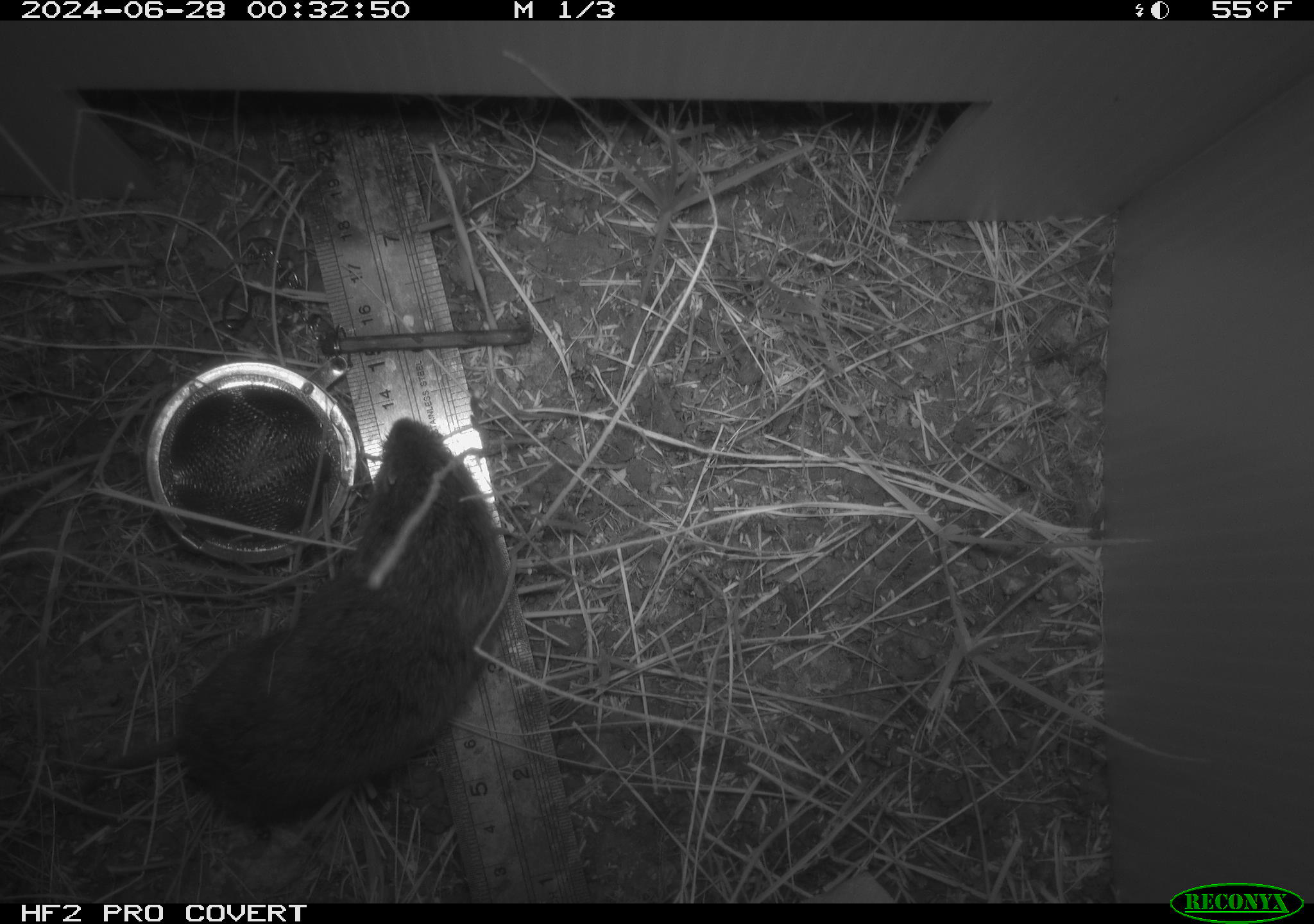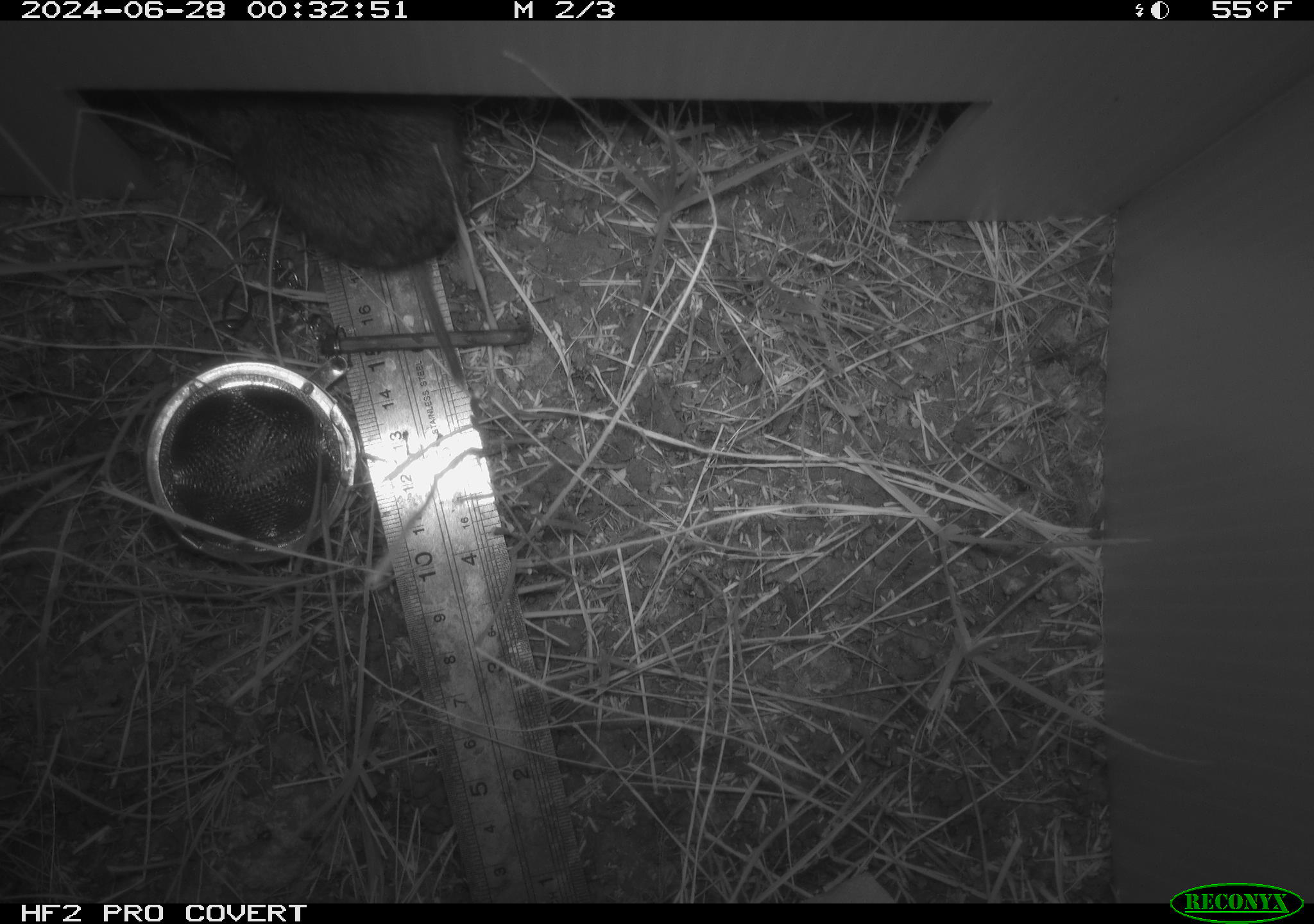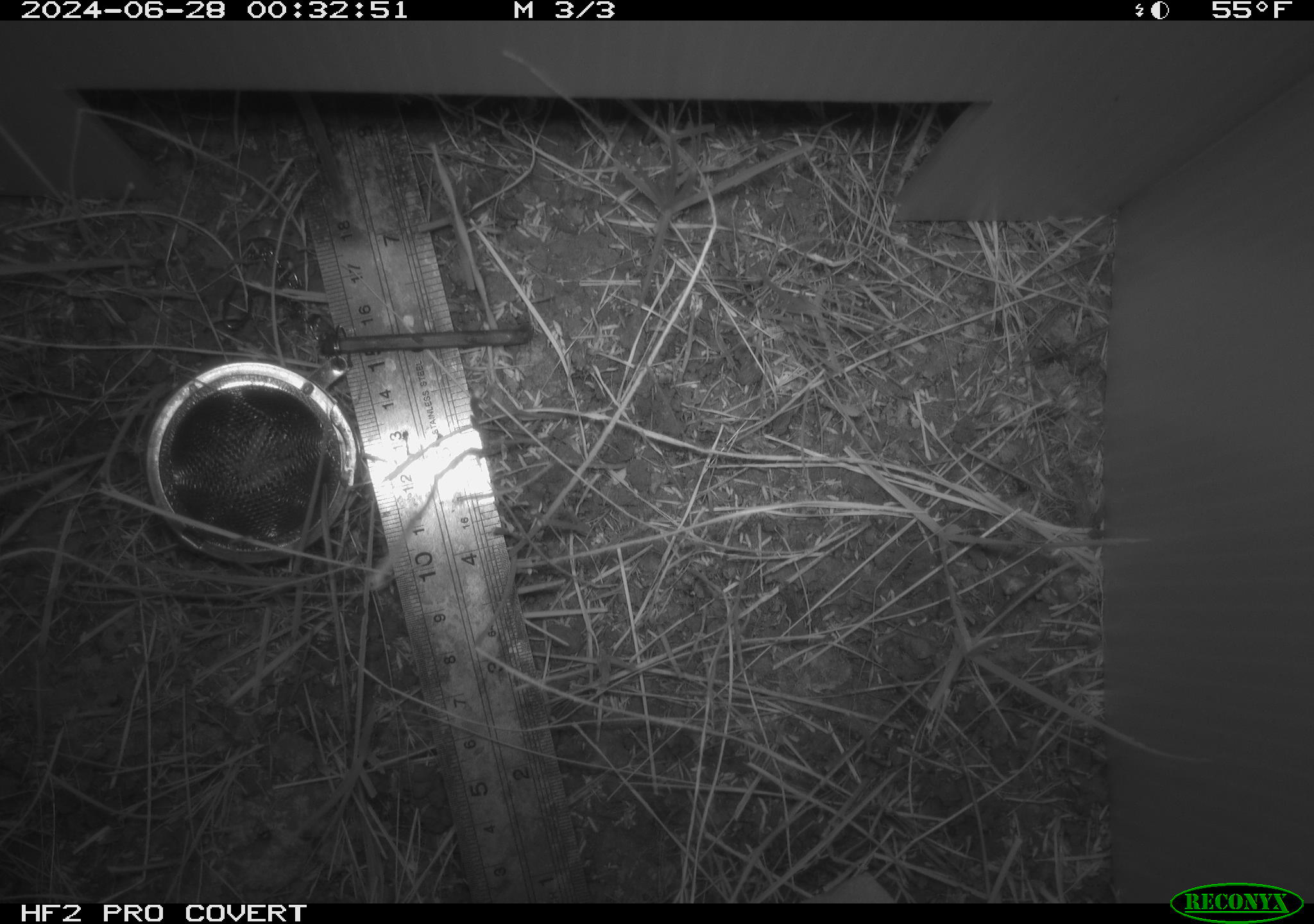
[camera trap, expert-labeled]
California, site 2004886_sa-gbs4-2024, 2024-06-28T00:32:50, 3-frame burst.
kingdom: Animalia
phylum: Chordata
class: Mammalia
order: Rodentia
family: Cricetidae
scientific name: Arvicolinae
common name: voles, lemmings, and muskrats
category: arvicolinae subfamily